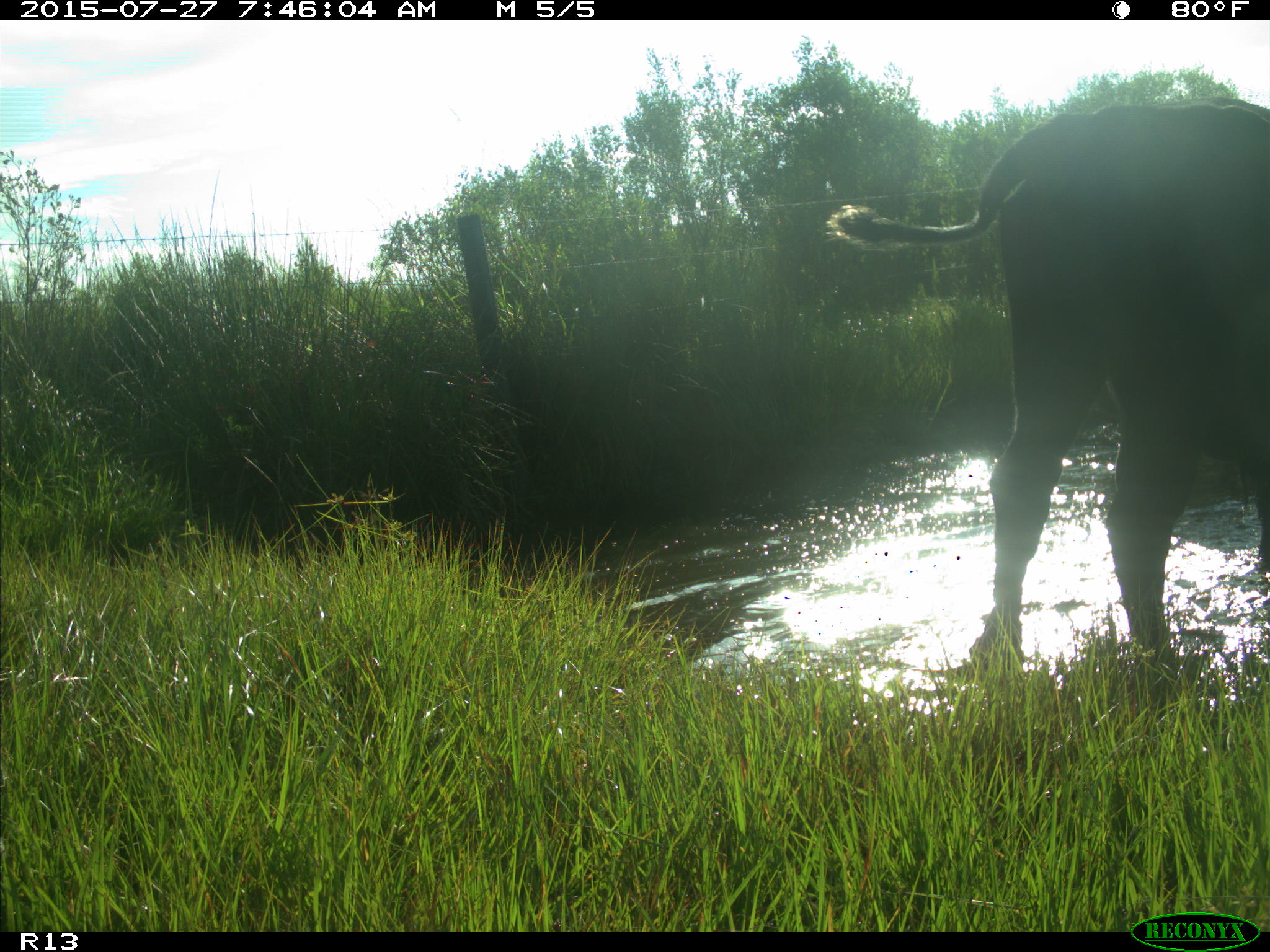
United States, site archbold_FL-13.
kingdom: Animalia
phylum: Chordata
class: Mammalia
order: Artiodactyla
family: Suidae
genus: Sus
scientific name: Sus scrofa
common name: wild boar